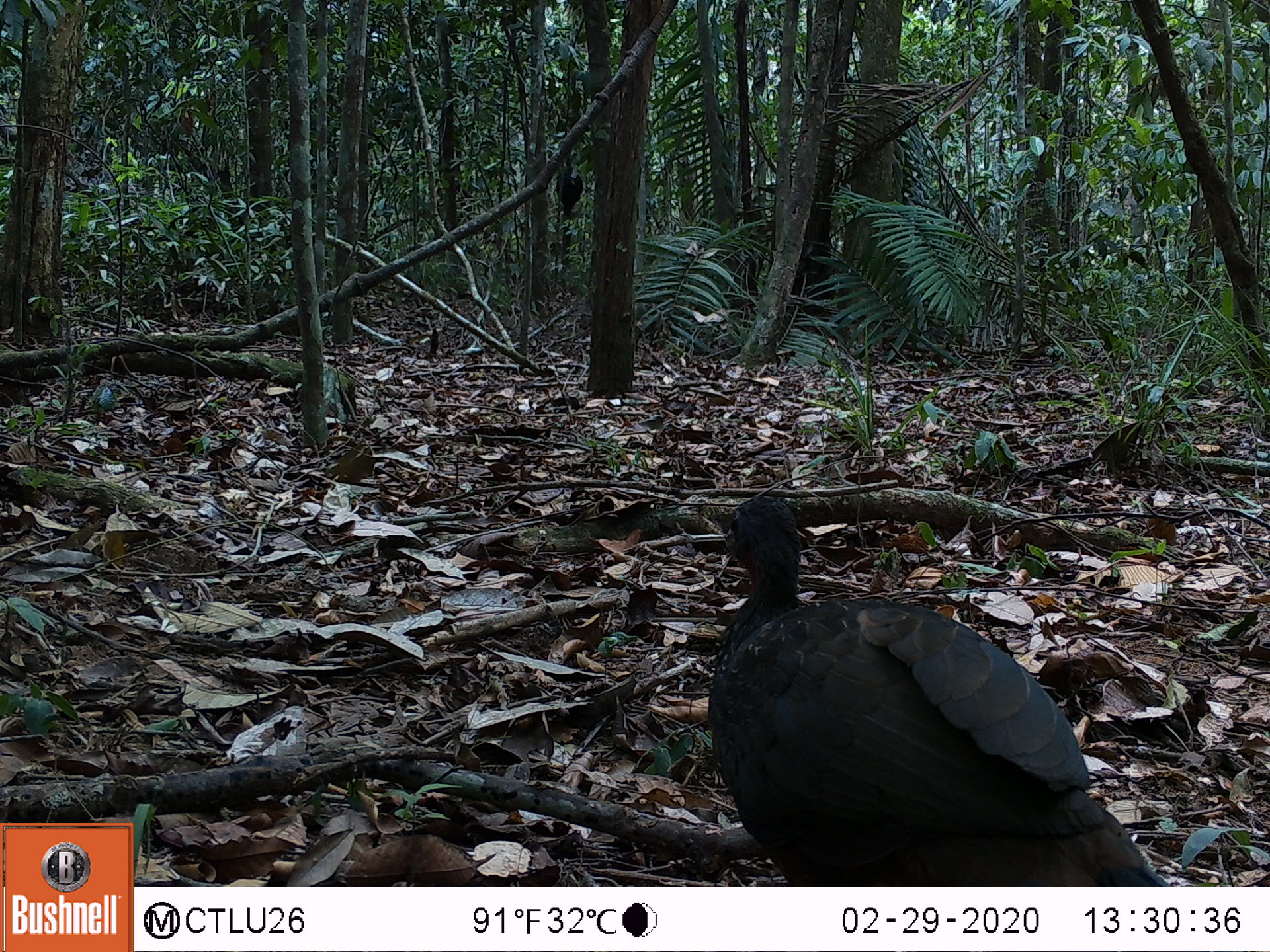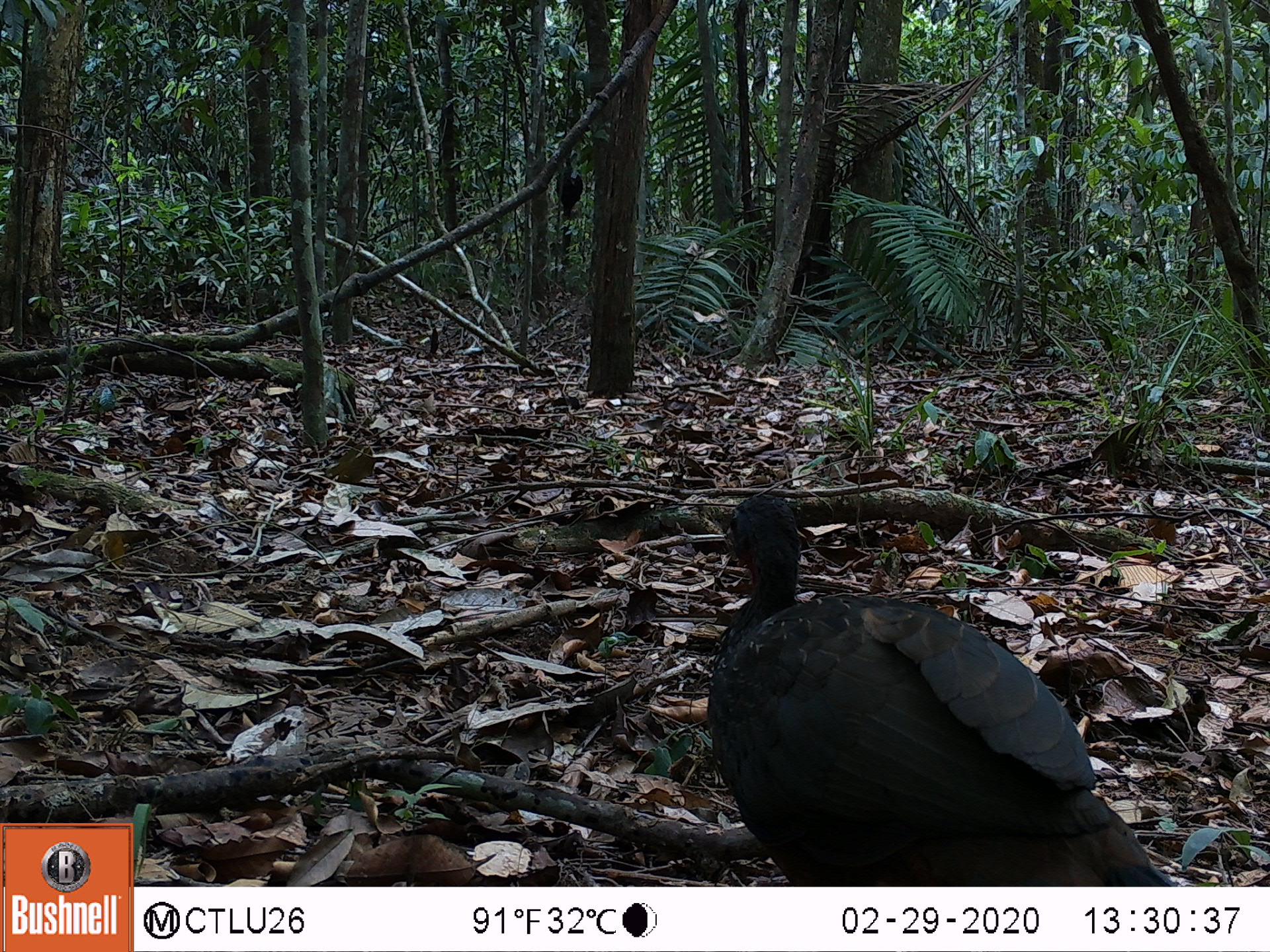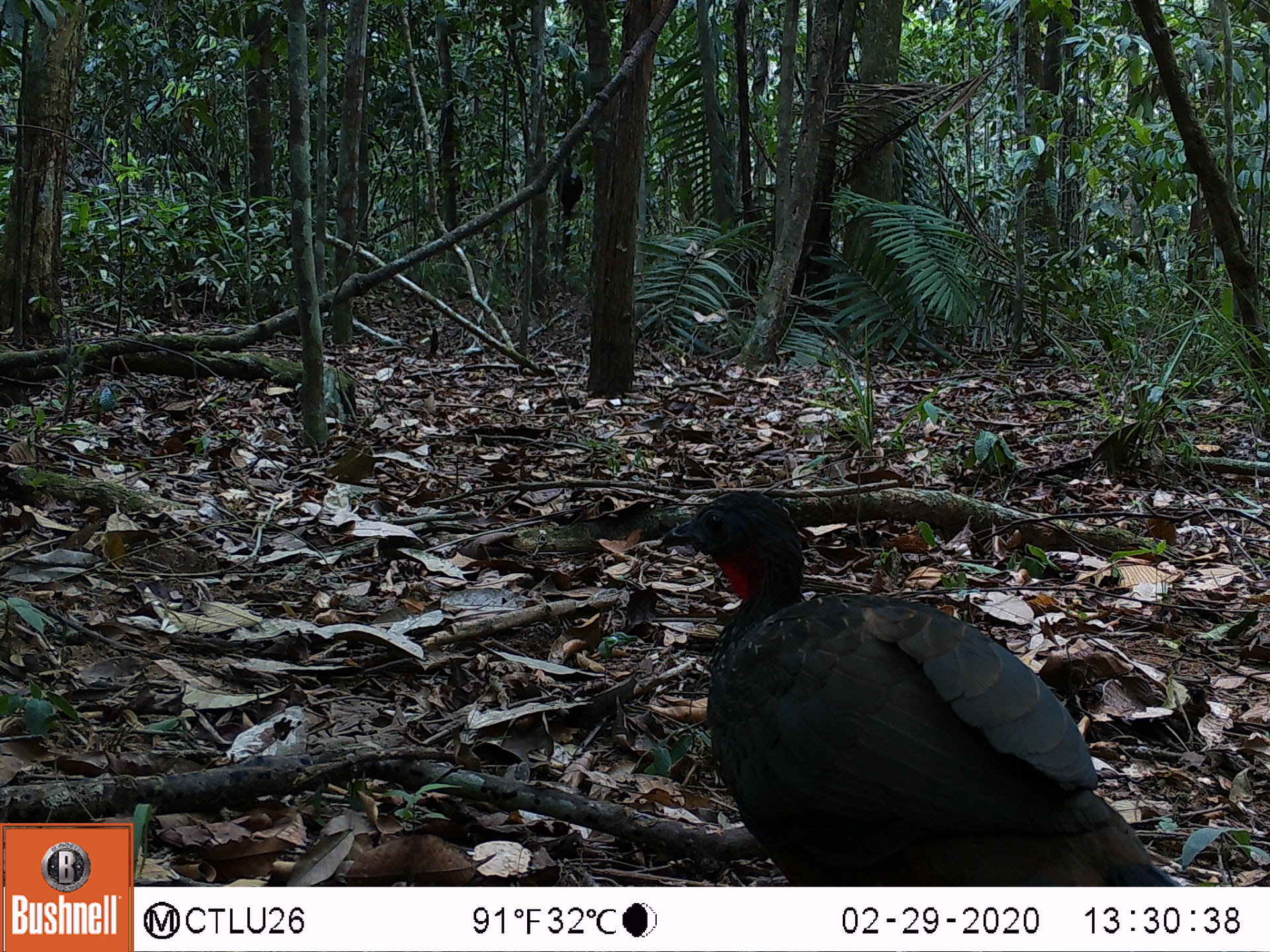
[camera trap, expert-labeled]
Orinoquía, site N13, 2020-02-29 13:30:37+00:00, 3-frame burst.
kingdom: Animalia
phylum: Chordata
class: Aves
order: Galliformes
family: Cracidae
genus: Penelope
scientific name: Penelope jacquacu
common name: spix's guan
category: spixs guan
Spixs guan (spix's guan) (Penelope jacquacu).